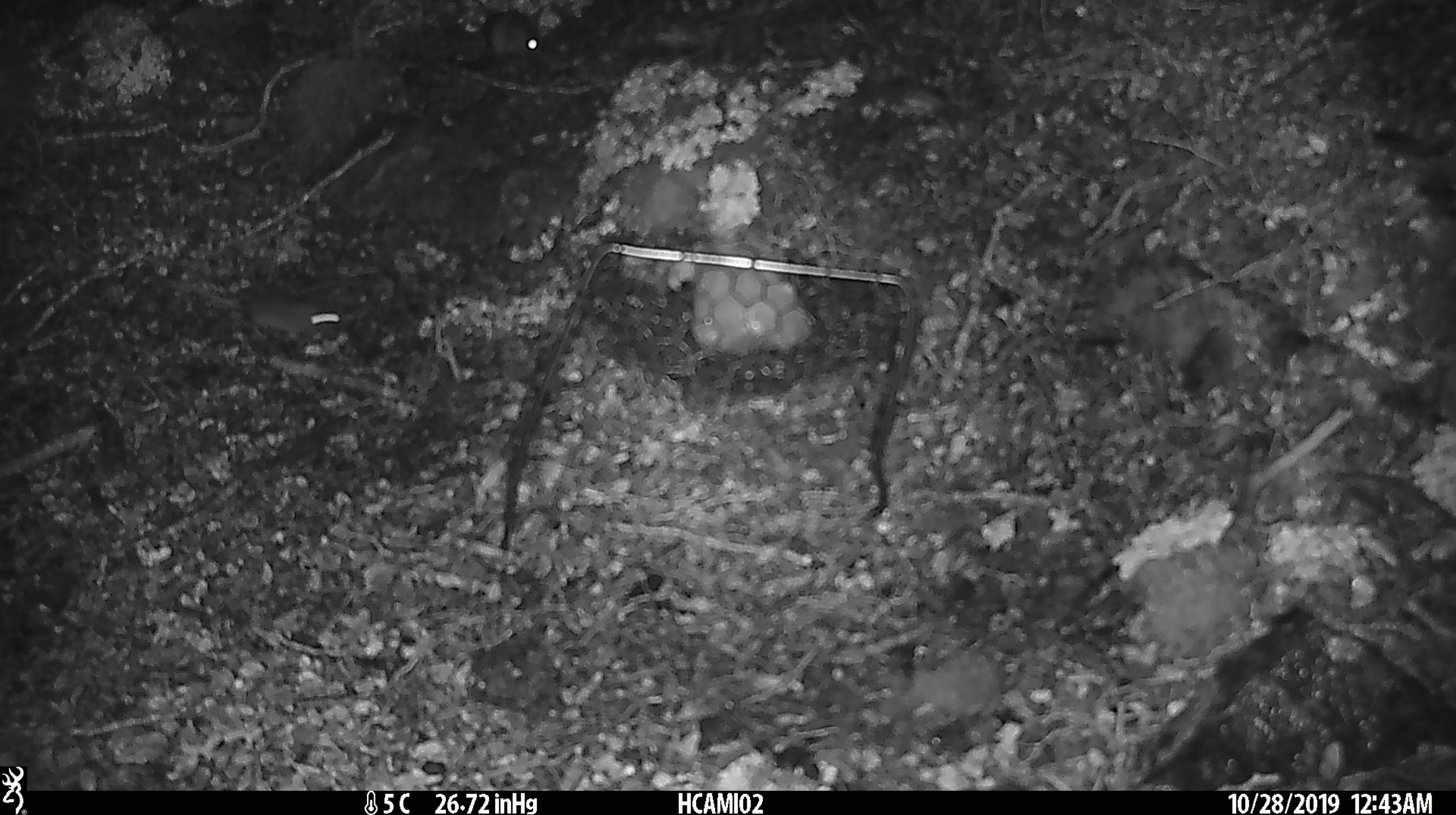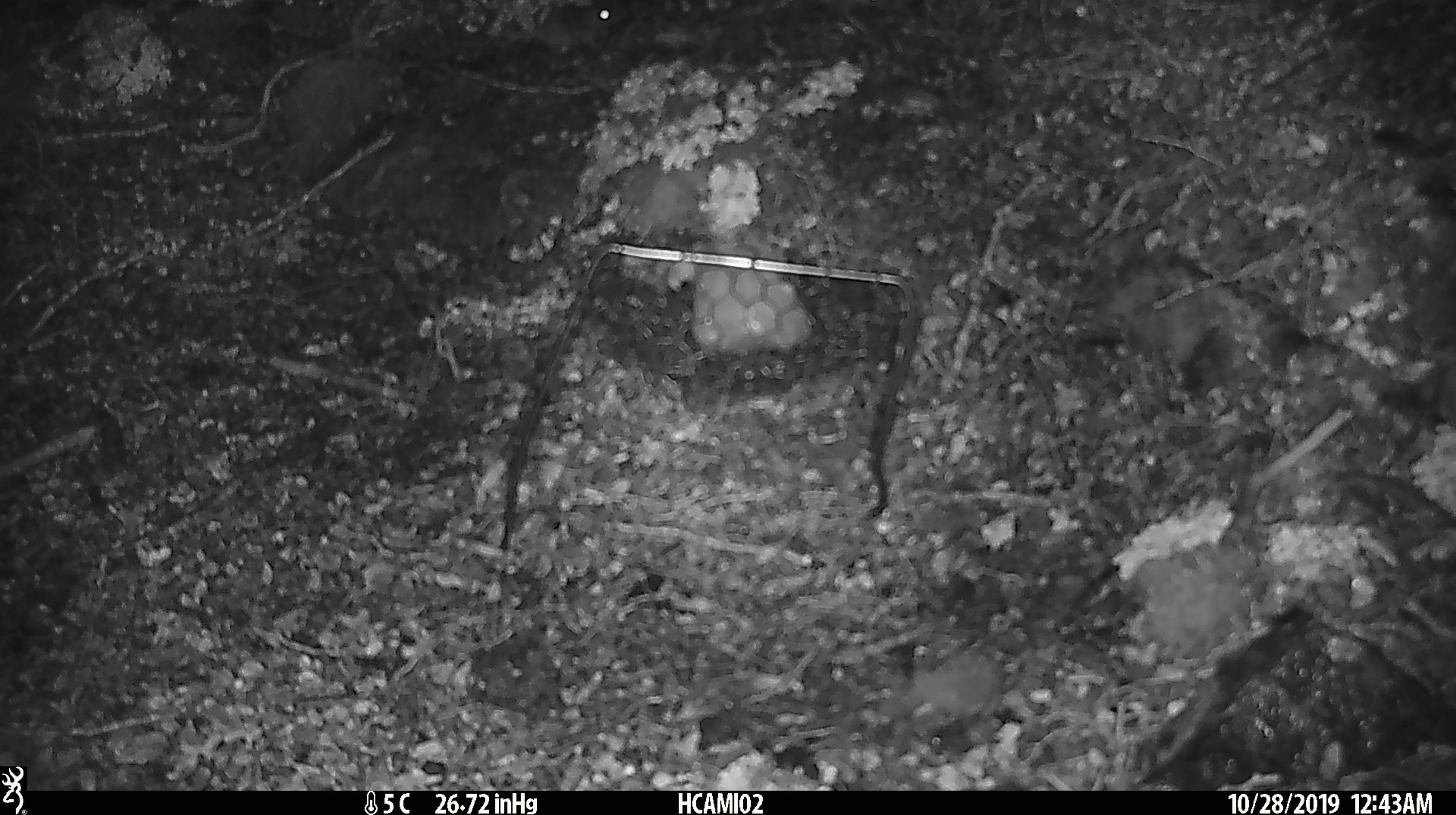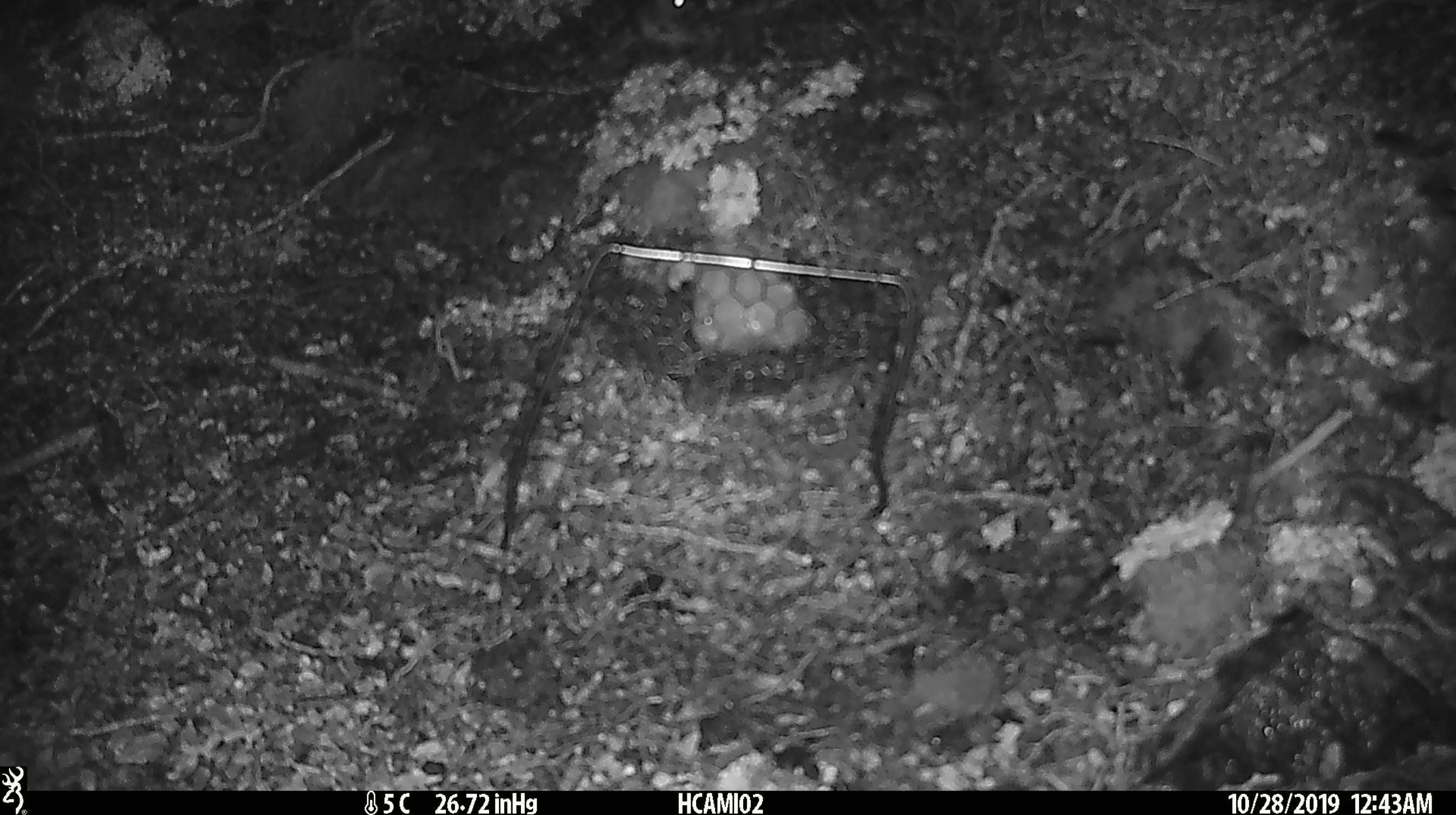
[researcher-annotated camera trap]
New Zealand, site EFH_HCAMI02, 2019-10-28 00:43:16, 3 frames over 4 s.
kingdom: Animalia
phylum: Chordata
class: Mammalia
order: Rodentia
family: Muridae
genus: Mus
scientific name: Mus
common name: mouse